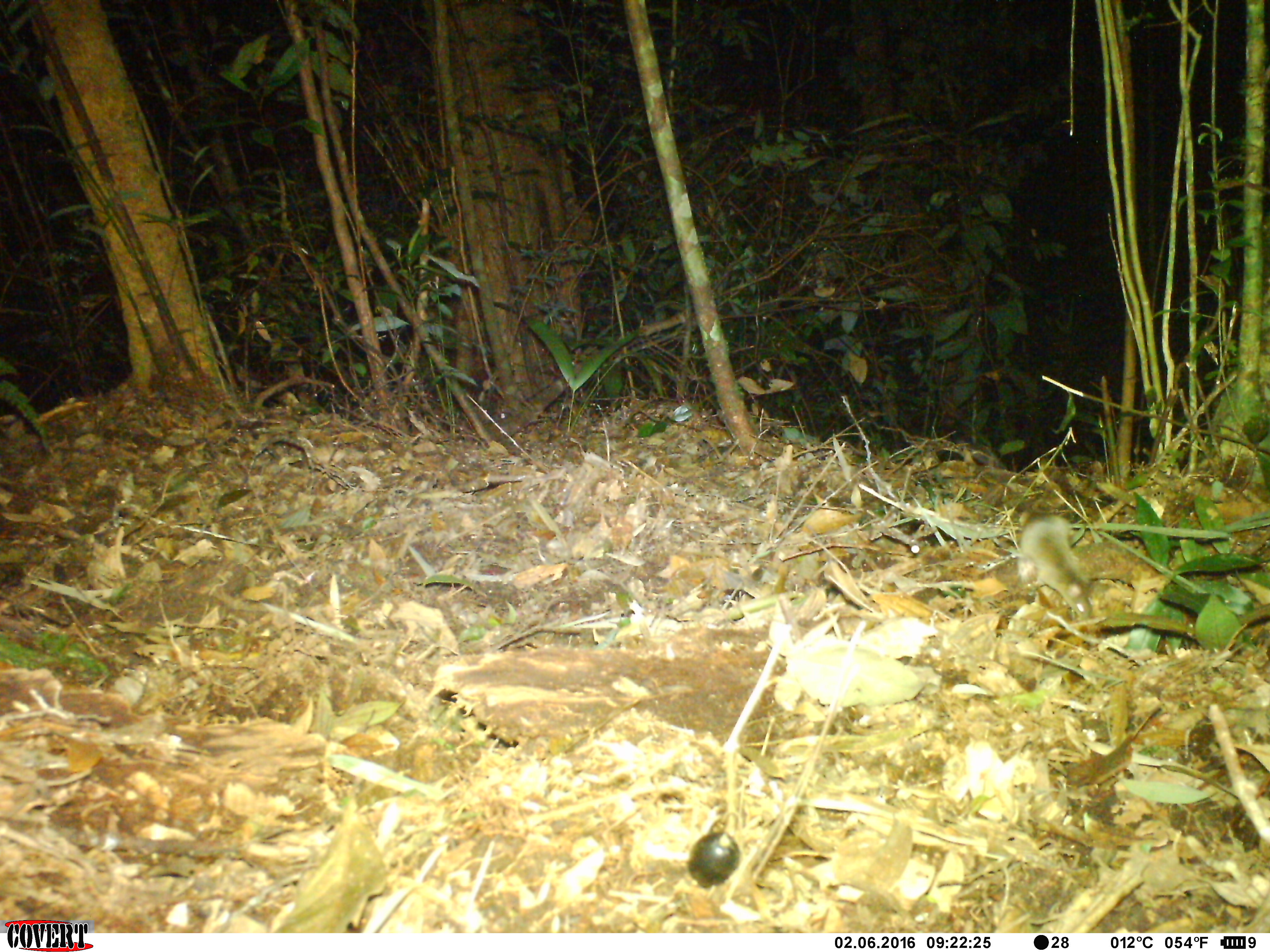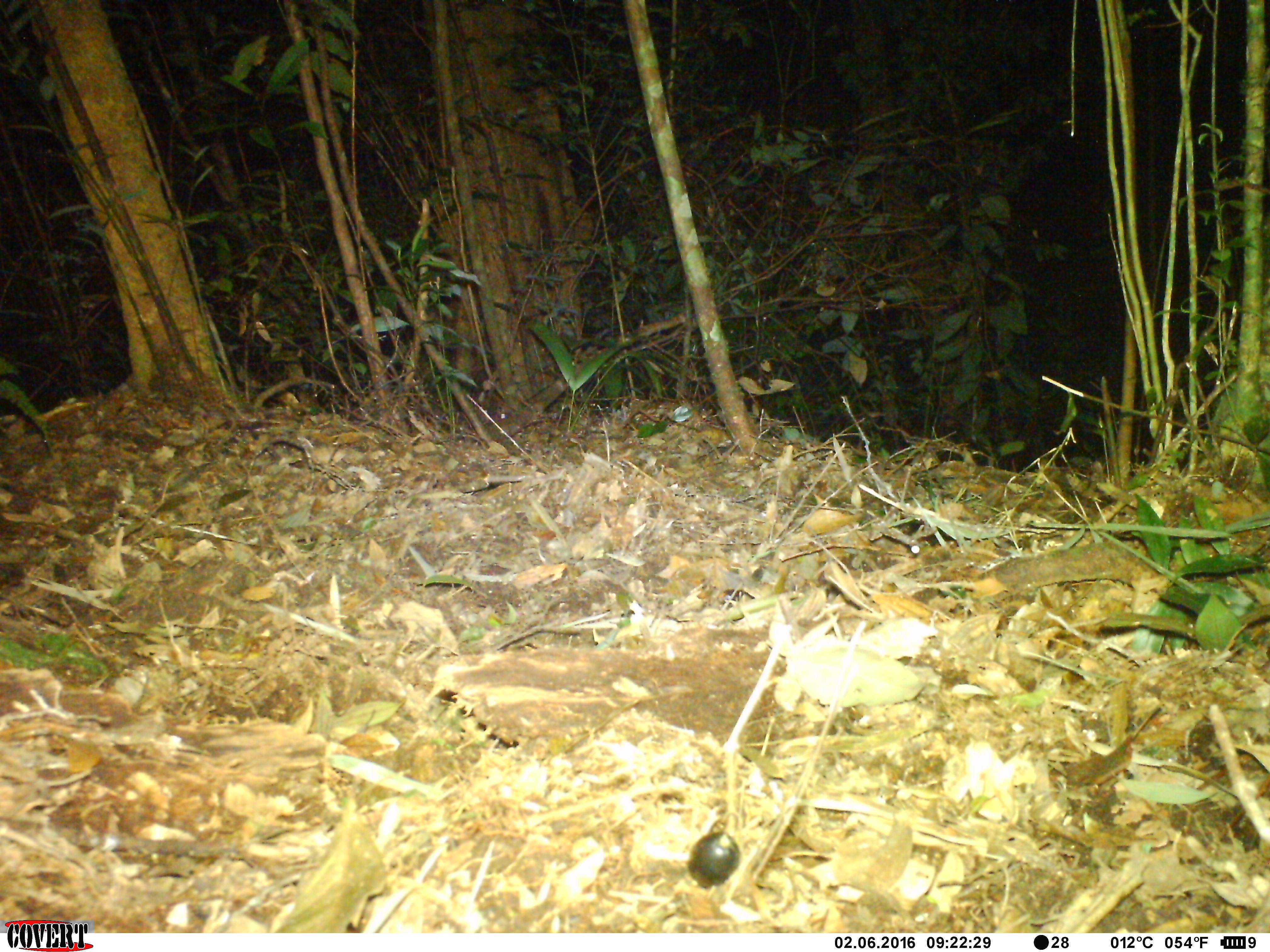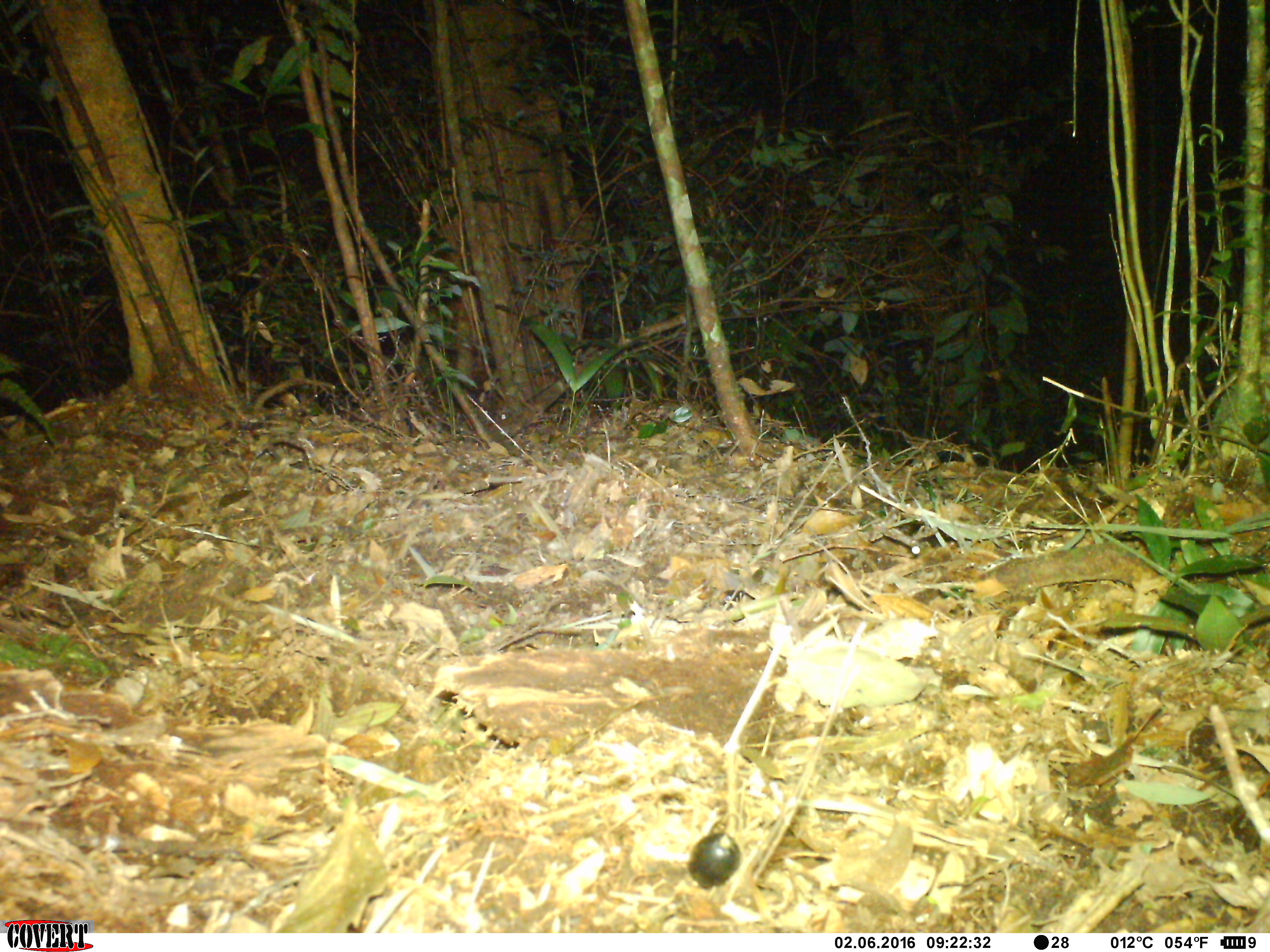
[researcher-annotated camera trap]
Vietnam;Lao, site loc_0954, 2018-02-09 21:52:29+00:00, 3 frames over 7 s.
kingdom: Animalia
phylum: Chordata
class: Mammalia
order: Rodentia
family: Muridae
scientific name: Muridae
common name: old-world mice and rats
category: unidentified murid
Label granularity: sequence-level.